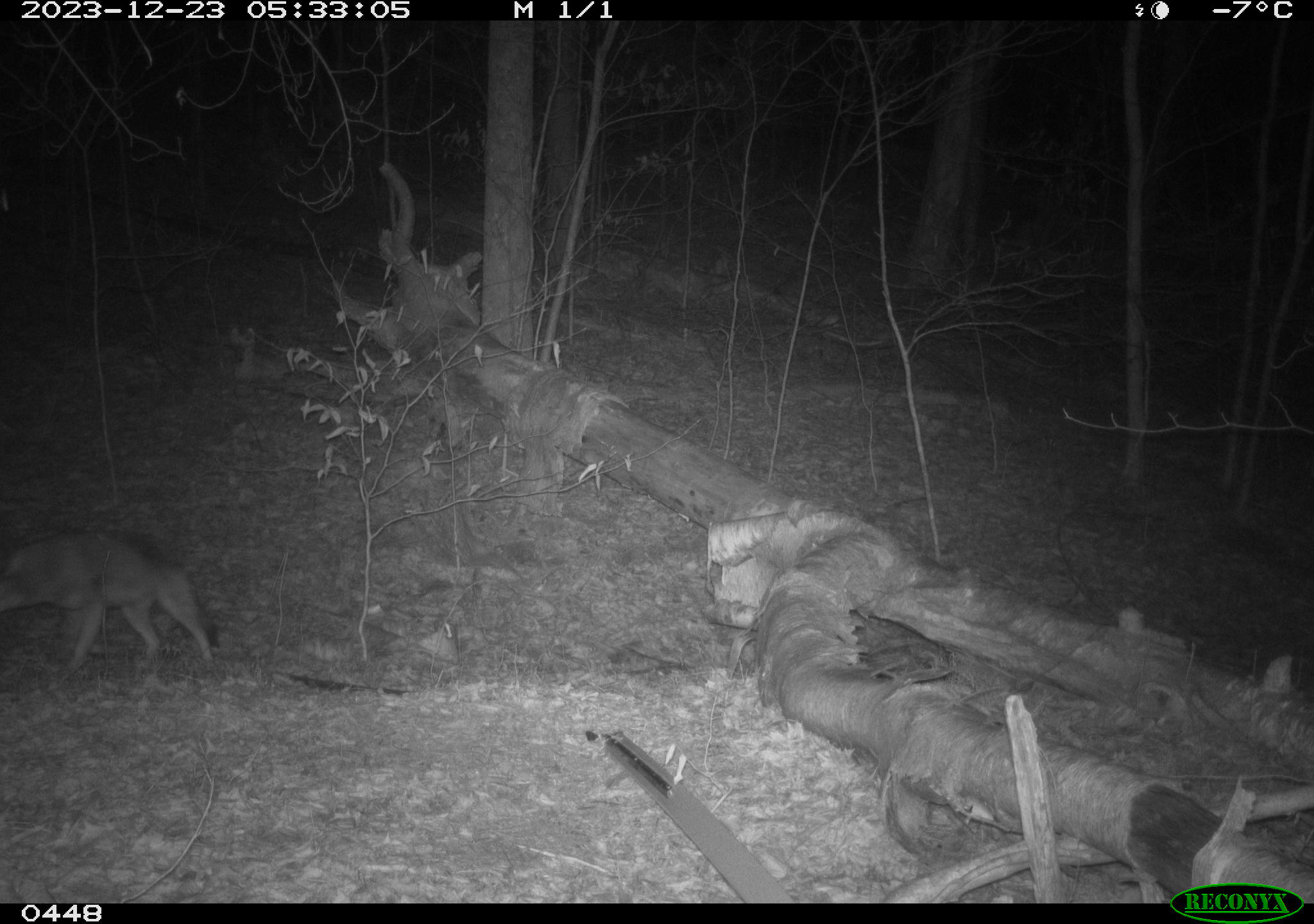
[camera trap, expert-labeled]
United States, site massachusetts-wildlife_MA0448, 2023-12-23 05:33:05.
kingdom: Animalia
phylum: Chordata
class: Mammalia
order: Carnivora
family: Canidae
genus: Canis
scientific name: Canis latrans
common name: coyote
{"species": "coyote (Canis latrans)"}